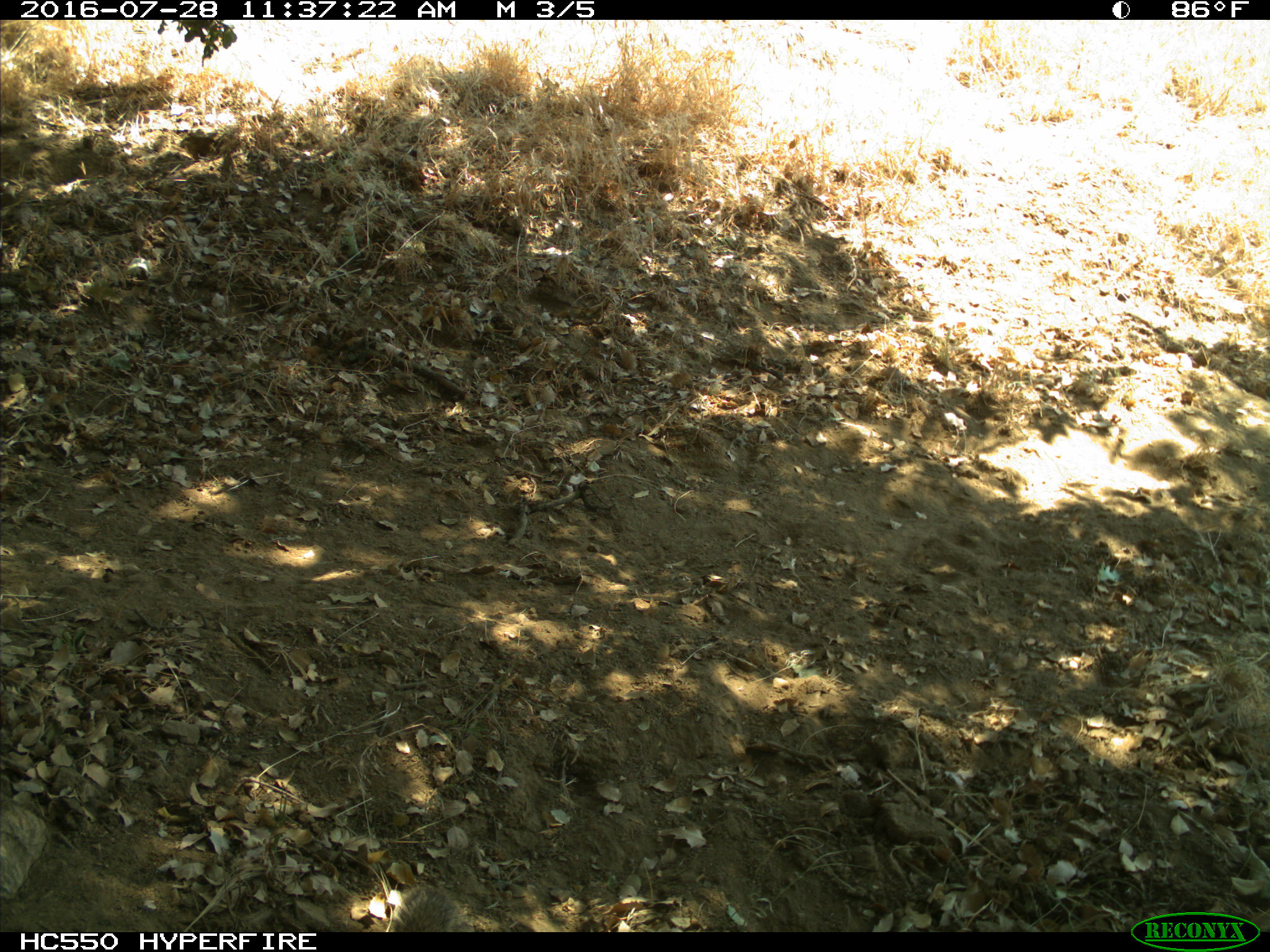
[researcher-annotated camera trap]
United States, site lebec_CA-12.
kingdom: Animalia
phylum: Chordata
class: Mammalia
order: Rodentia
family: Sciuridae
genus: Otospermophilus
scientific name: Otospermophilus beecheyi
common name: california ground squirrel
Otospermophilus beecheyi (california ground squirrel).